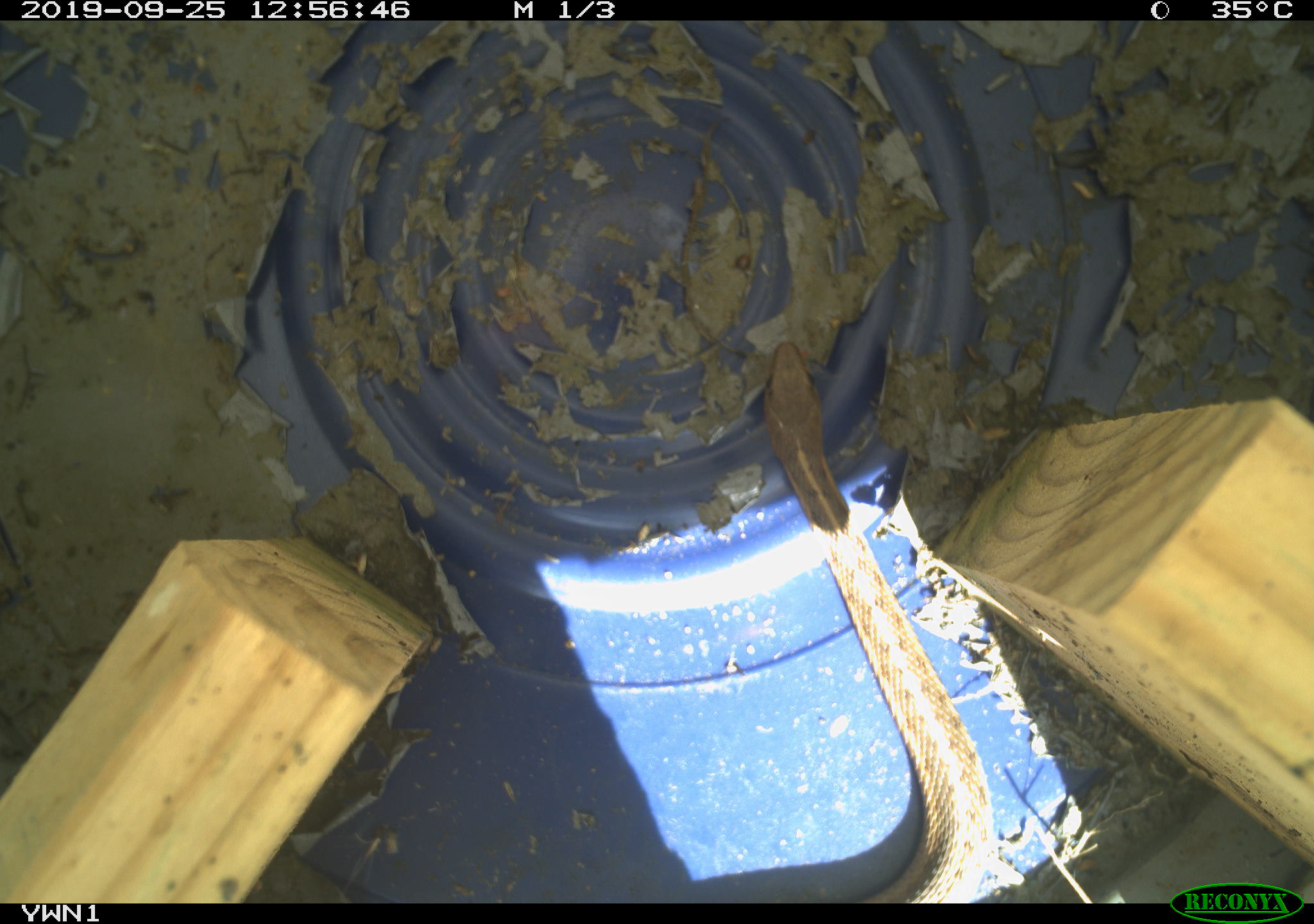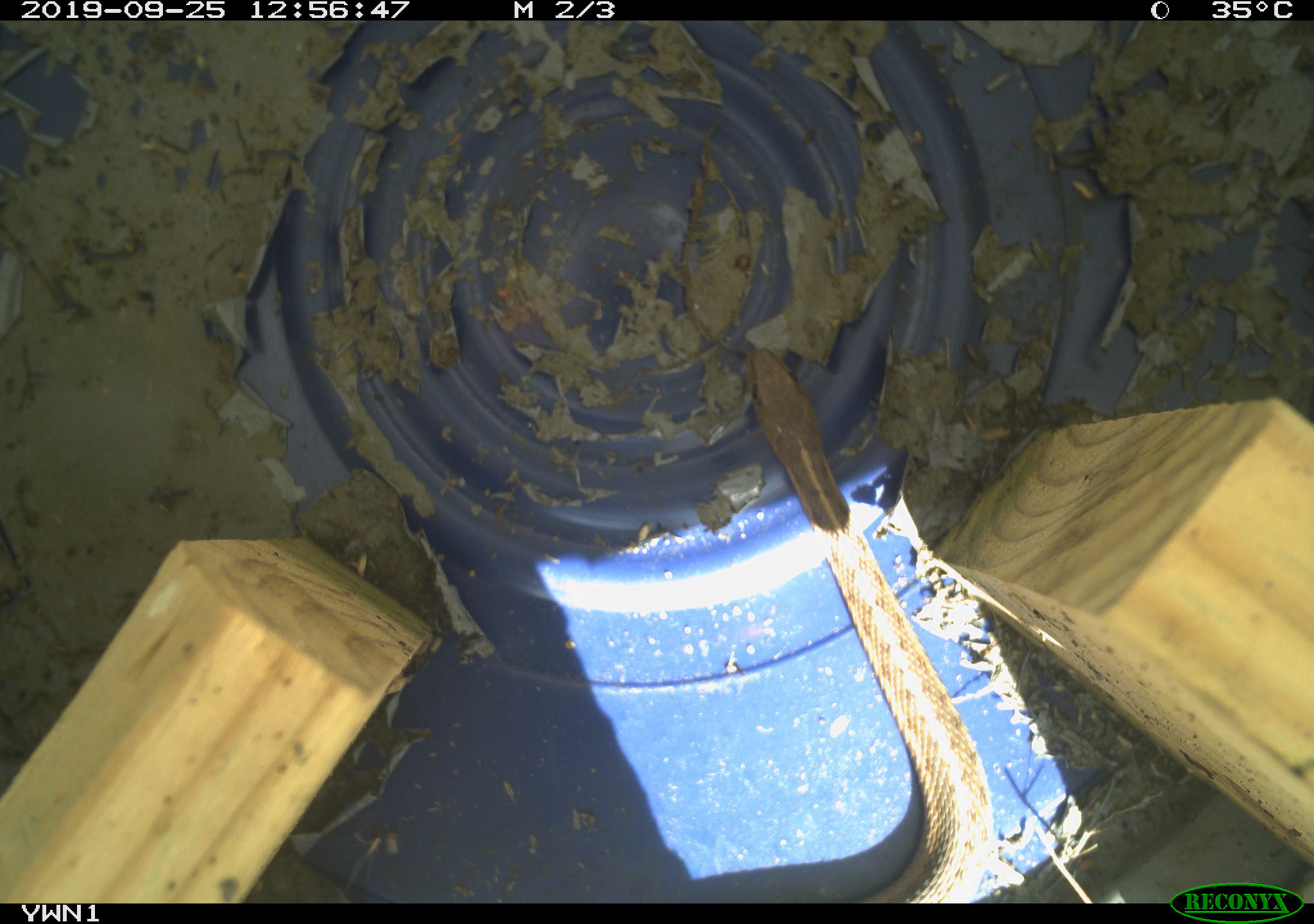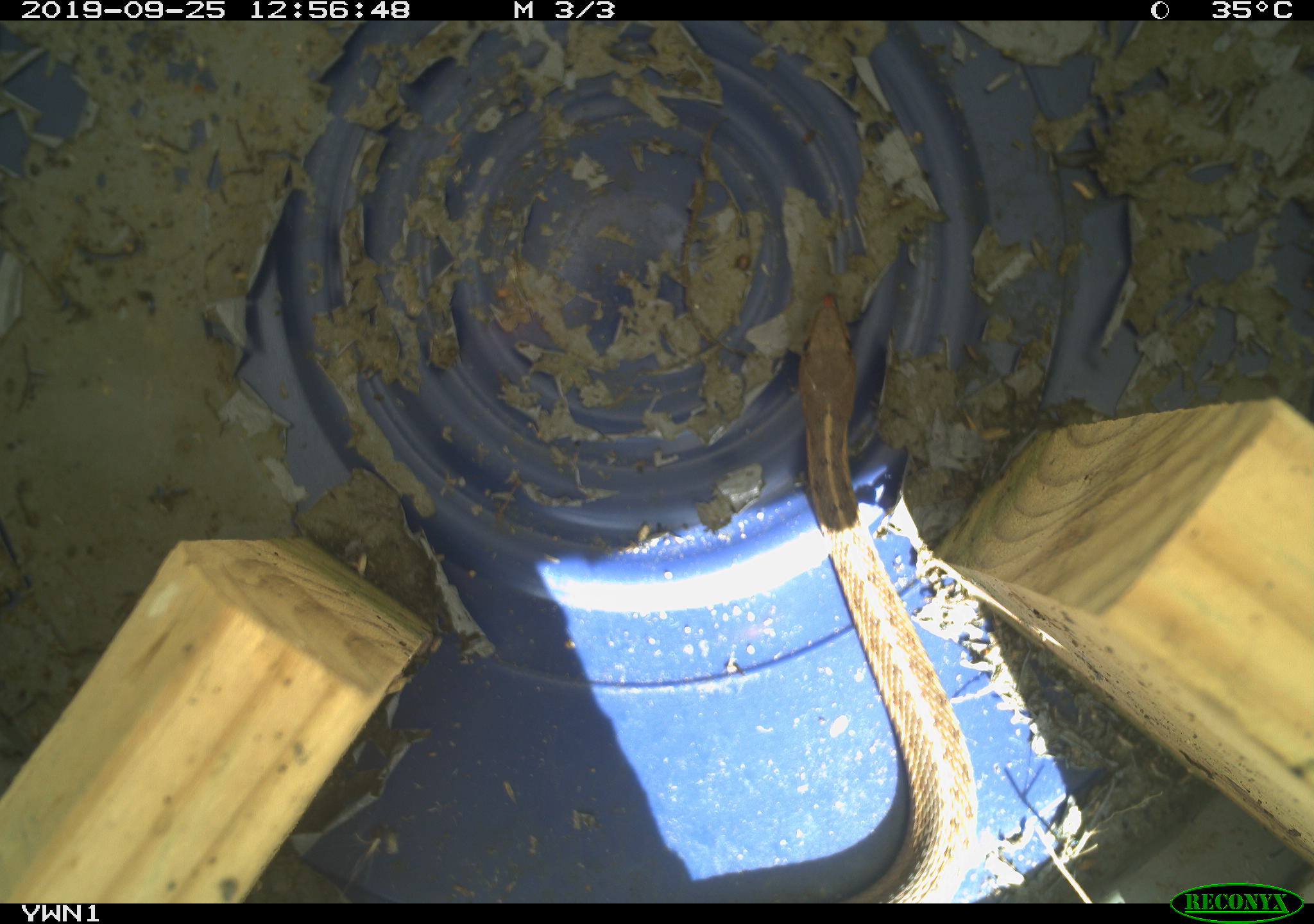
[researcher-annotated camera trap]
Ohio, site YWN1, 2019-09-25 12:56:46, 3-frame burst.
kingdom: Animalia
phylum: Chordata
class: Reptilia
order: Squamata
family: Colubridae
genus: Thamnophis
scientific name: Thamnophis sirtalis sirtalis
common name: eastern gartersnake